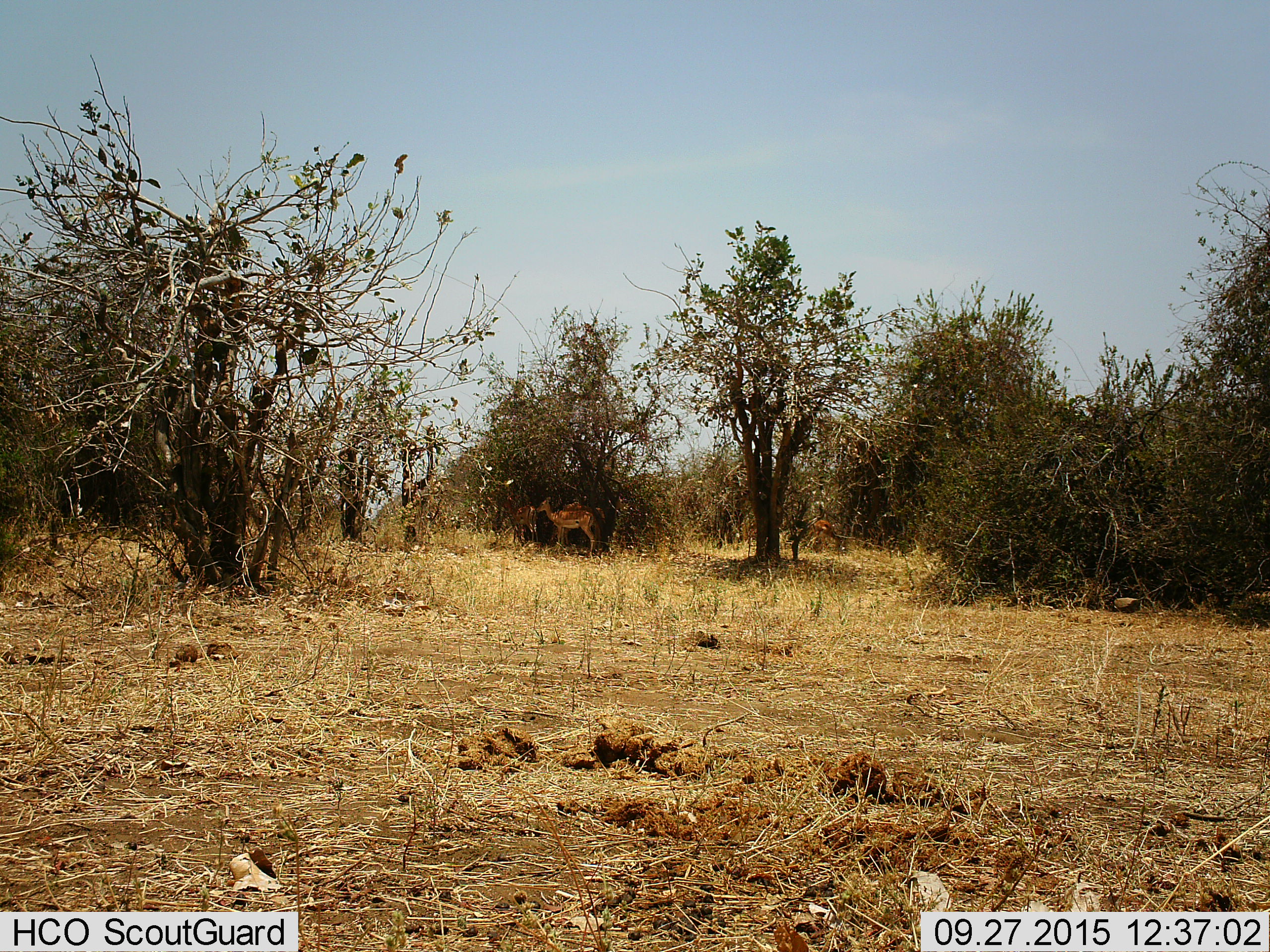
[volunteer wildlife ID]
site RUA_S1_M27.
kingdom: Animalia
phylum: Chordata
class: Mammalia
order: Artiodactyla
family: Bovidae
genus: Aepyceros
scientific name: Aepyceros melampus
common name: impala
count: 4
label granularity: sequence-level